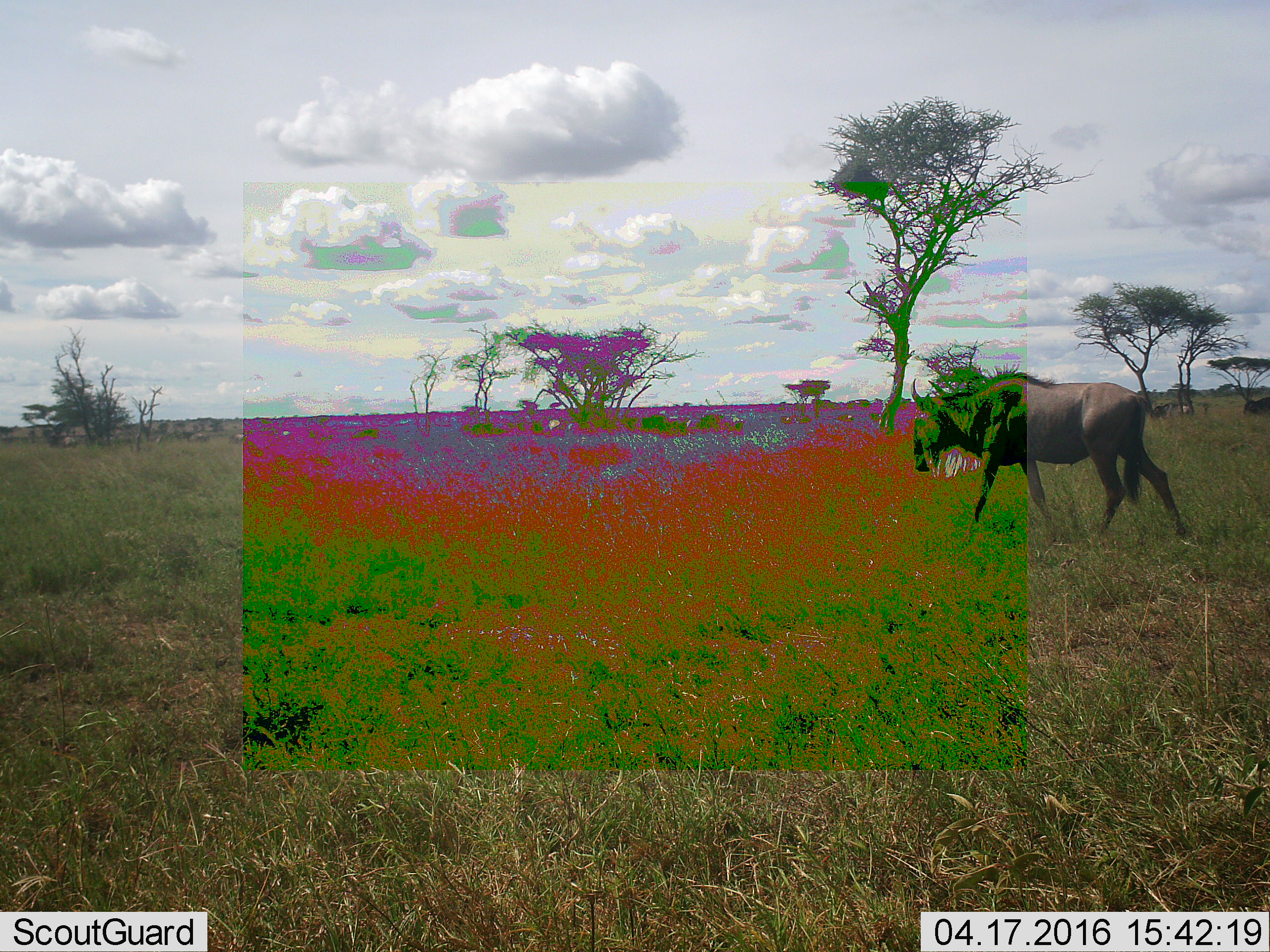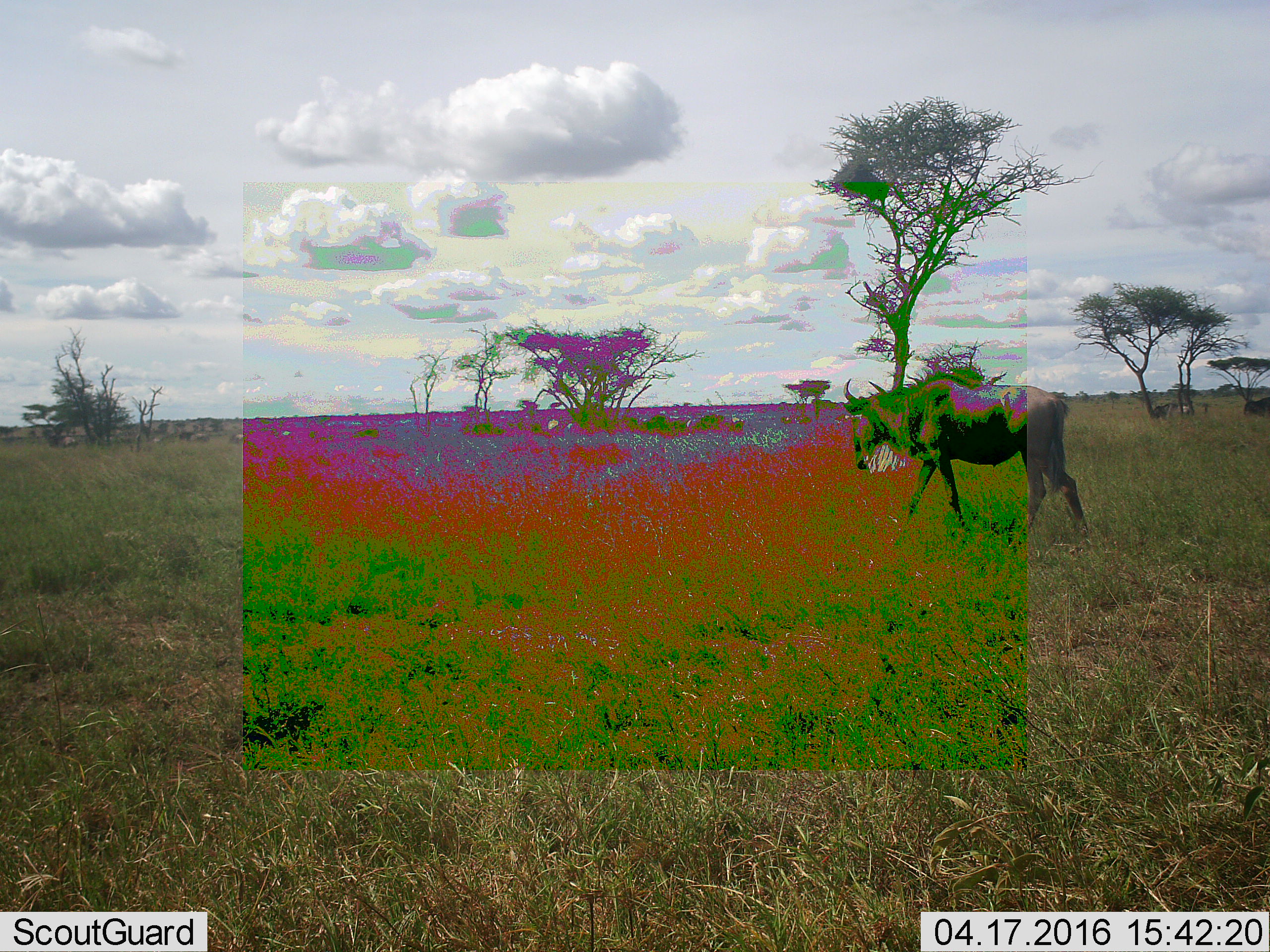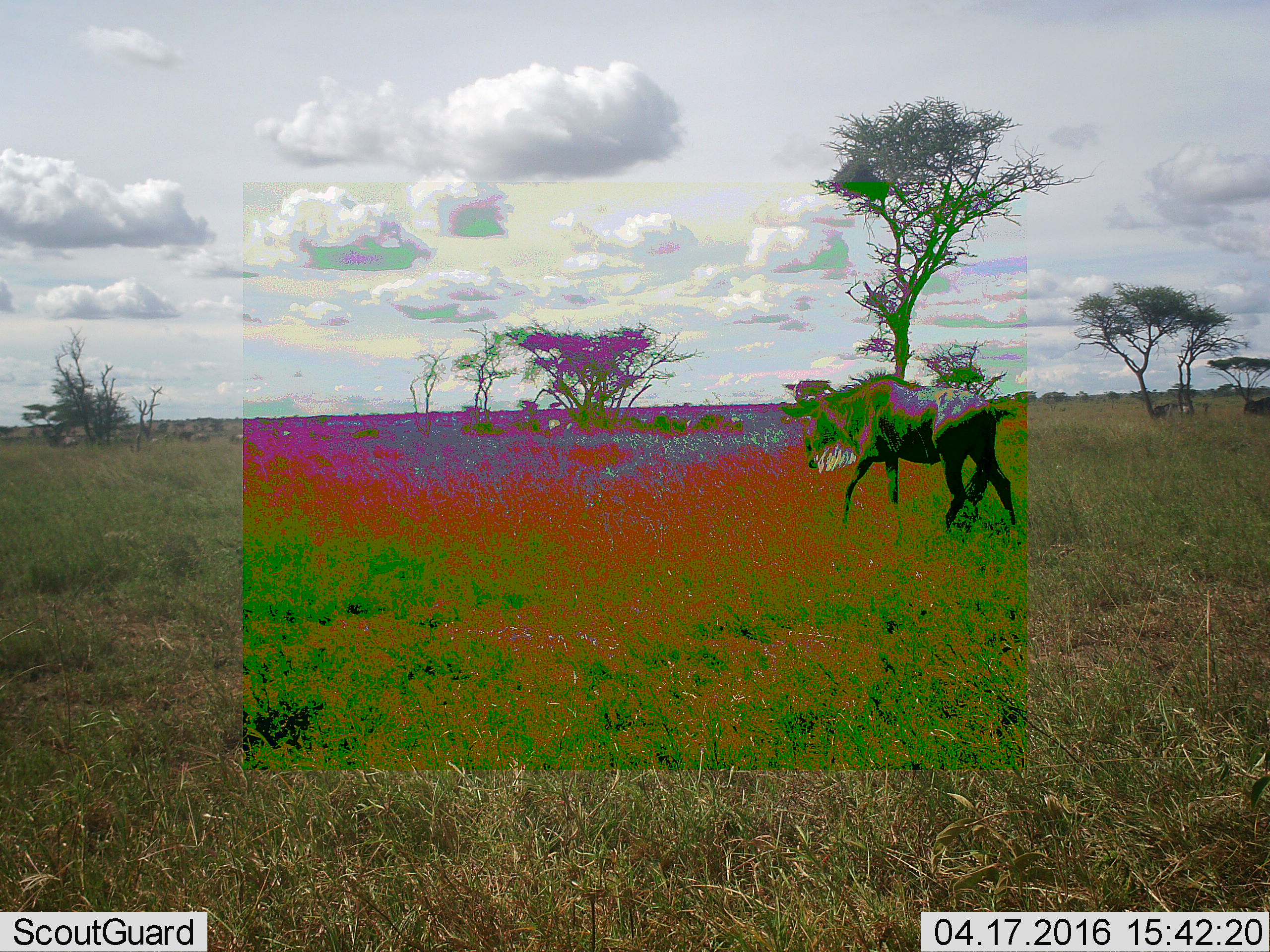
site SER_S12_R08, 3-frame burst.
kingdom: Animalia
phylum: Chordata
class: Mammalia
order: Artiodactyla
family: Bovidae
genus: Connochaetes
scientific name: Connochaetes taurinus taurinus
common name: blue wildebeest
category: wildebeestblue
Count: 1.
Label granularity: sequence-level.